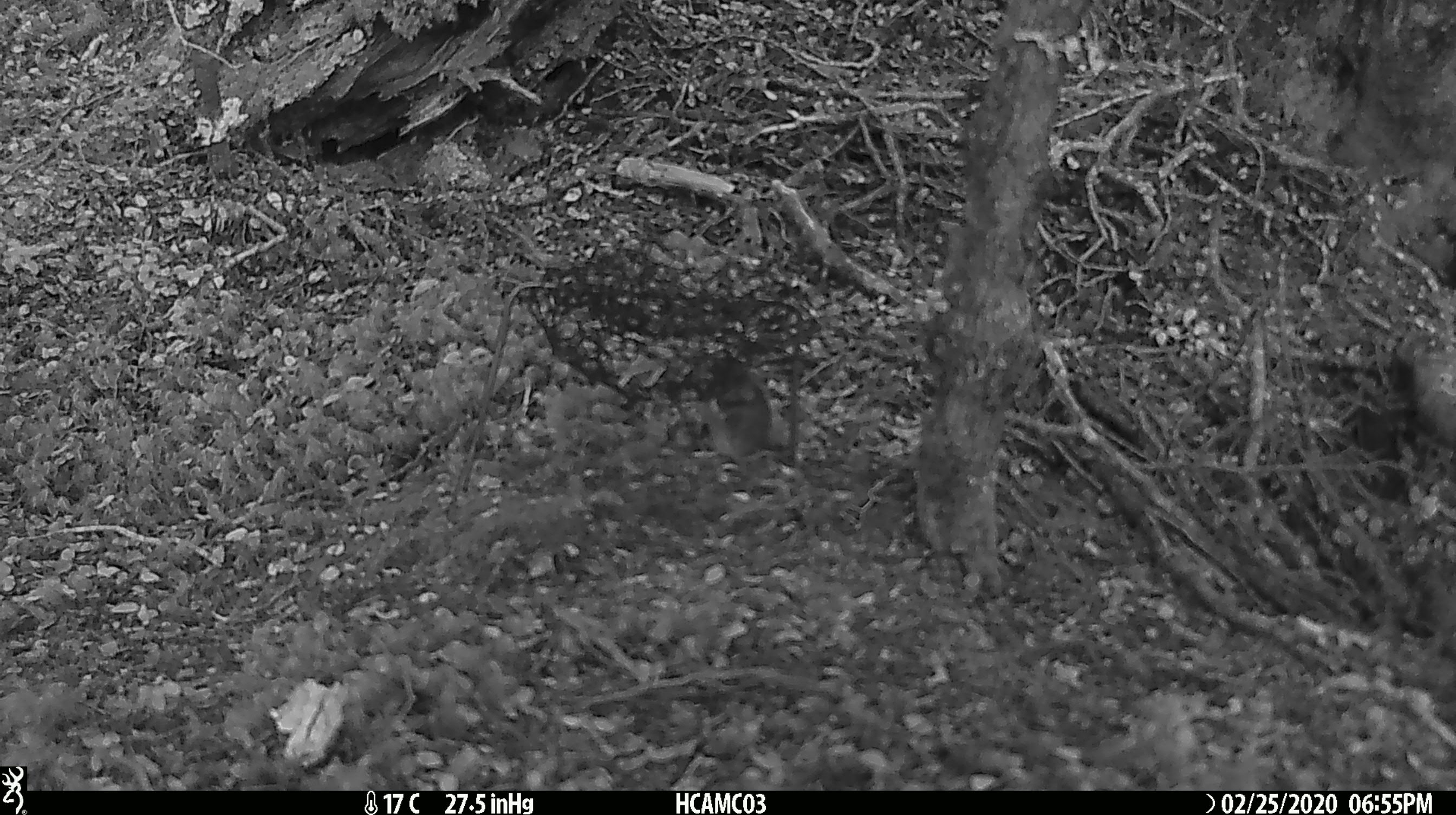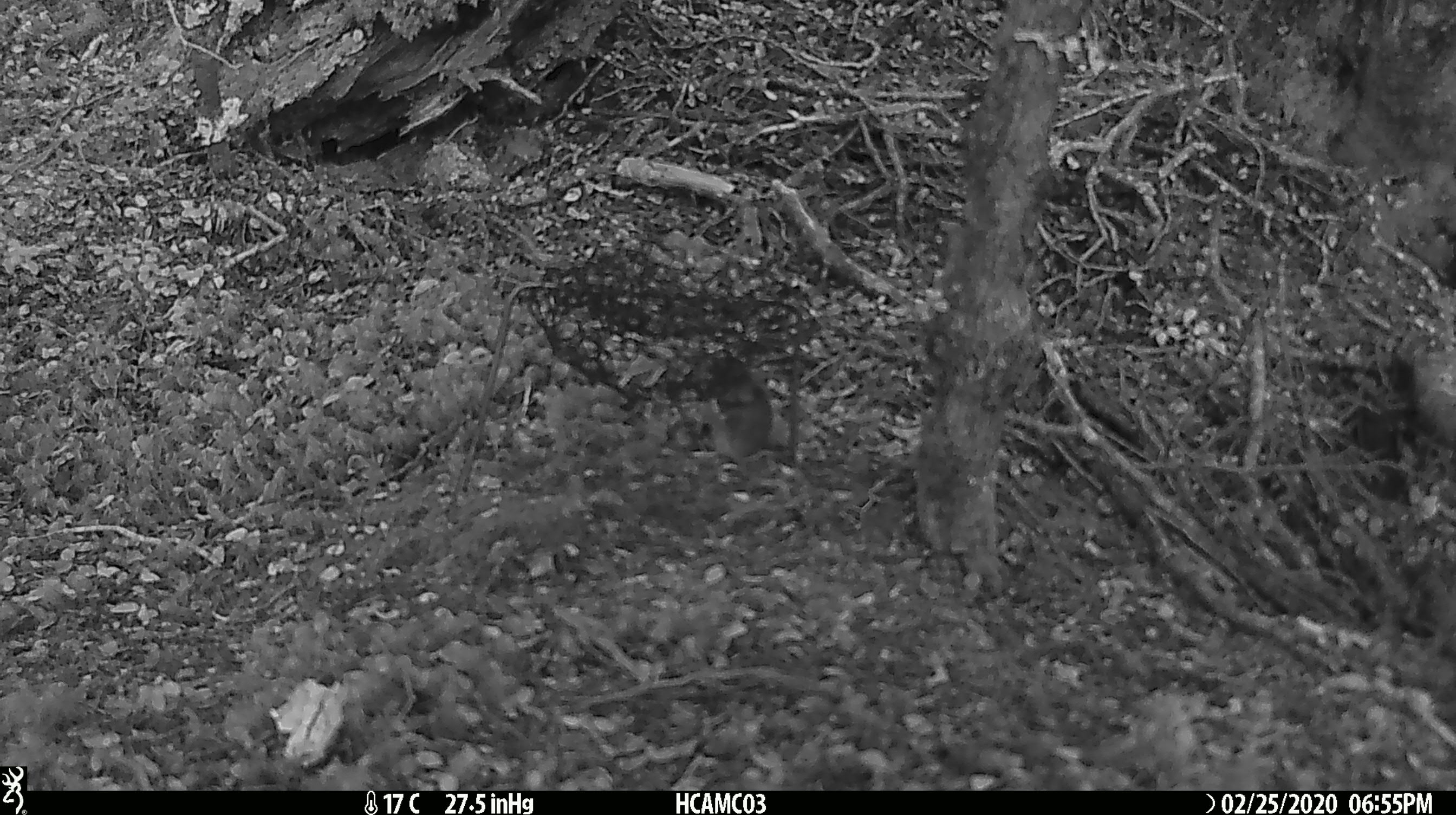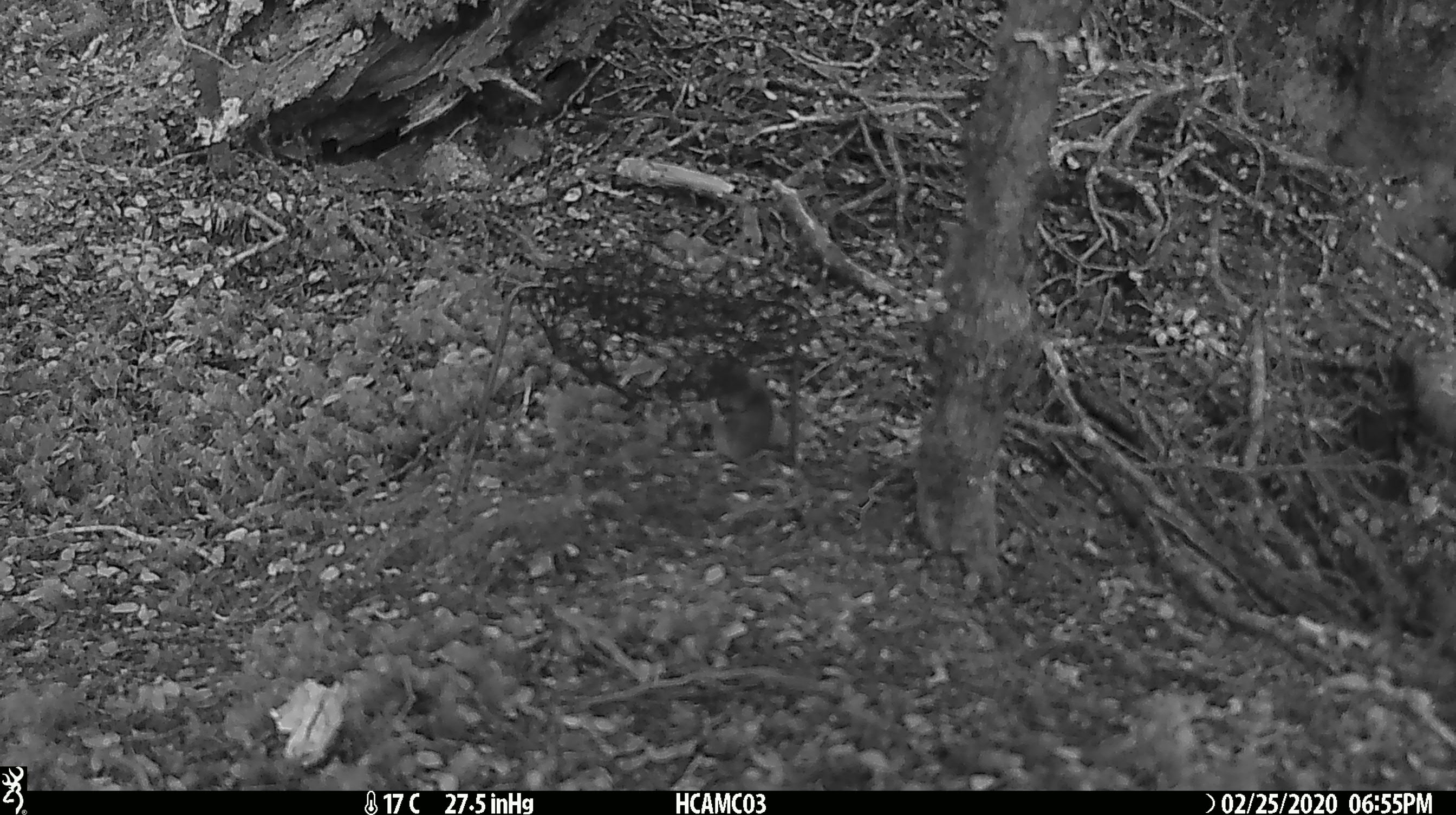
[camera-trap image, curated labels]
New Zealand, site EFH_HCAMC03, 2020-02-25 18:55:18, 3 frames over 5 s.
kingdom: Animalia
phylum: Chordata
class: Mammalia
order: Rodentia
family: Muridae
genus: Mus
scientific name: Mus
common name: mouse